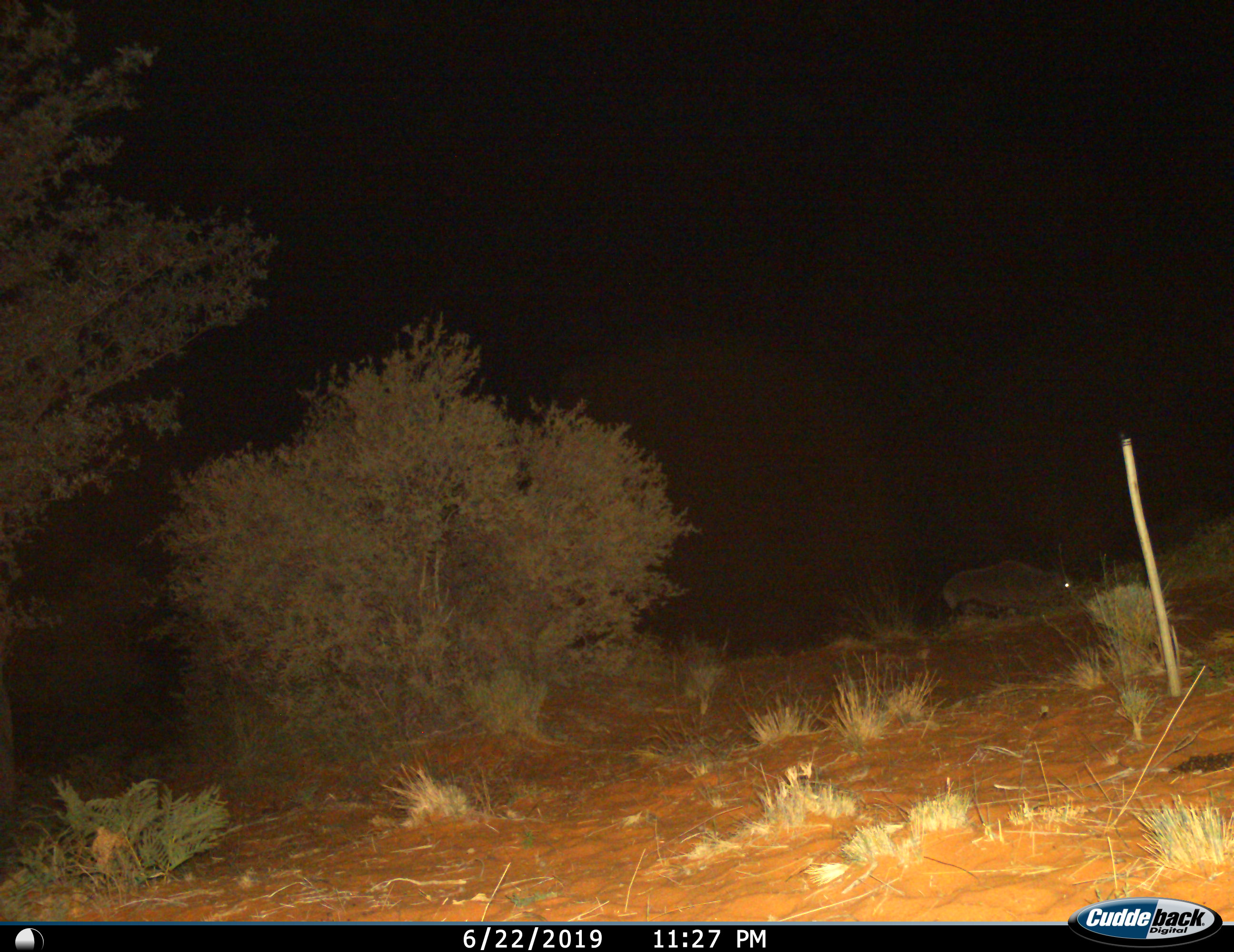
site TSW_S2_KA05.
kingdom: Animalia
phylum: Chordata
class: Mammalia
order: Artiodactyla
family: Bovidae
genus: Oryx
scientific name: Oryx gazella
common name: gemsbok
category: oryx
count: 1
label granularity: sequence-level